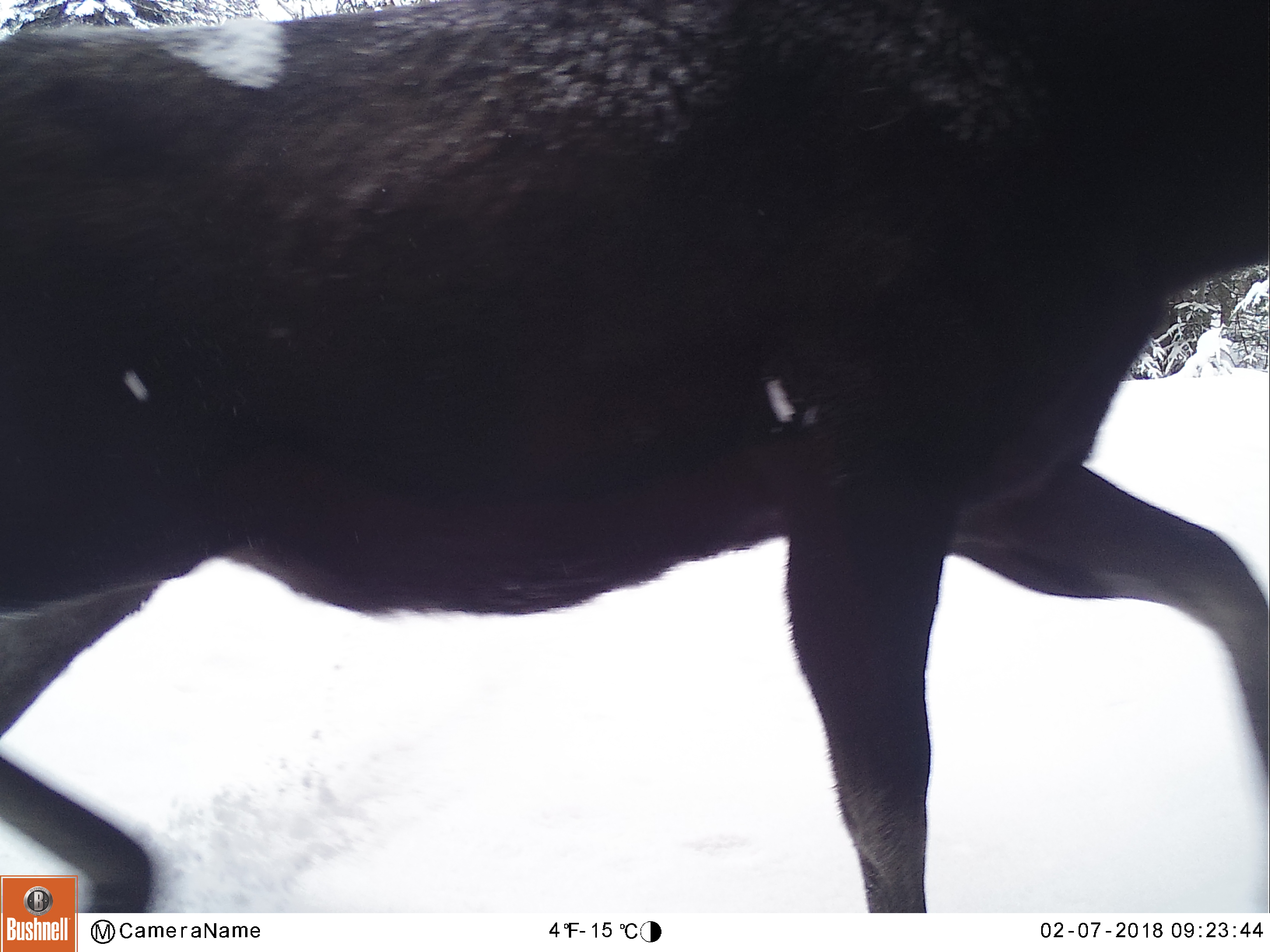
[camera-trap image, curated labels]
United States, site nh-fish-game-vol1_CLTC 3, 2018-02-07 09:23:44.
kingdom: Animalia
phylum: Chordata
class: Mammalia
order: Artiodactyla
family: Cervidae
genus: Alces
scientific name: Alces alces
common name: moose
Moose (Alces alces).